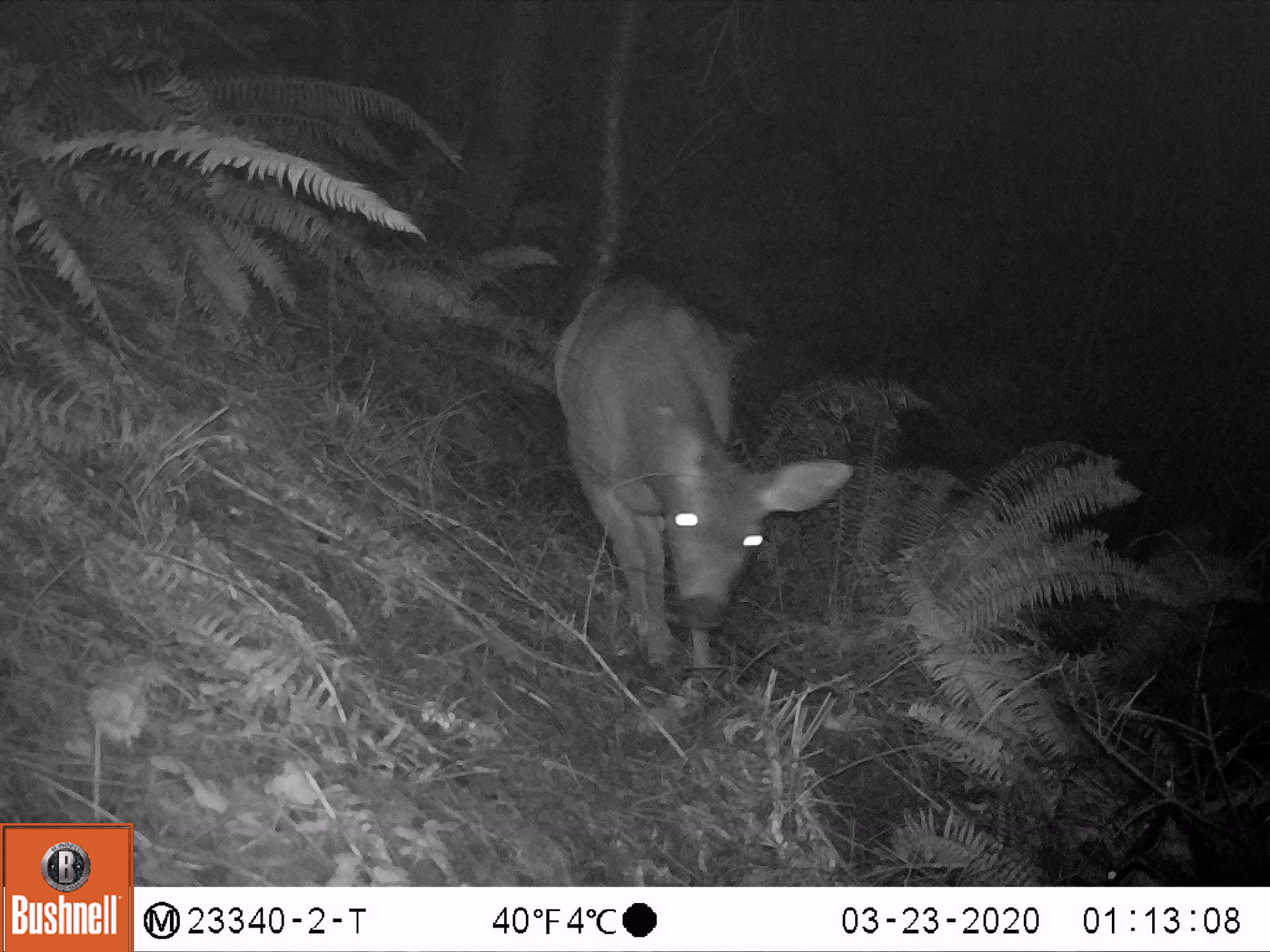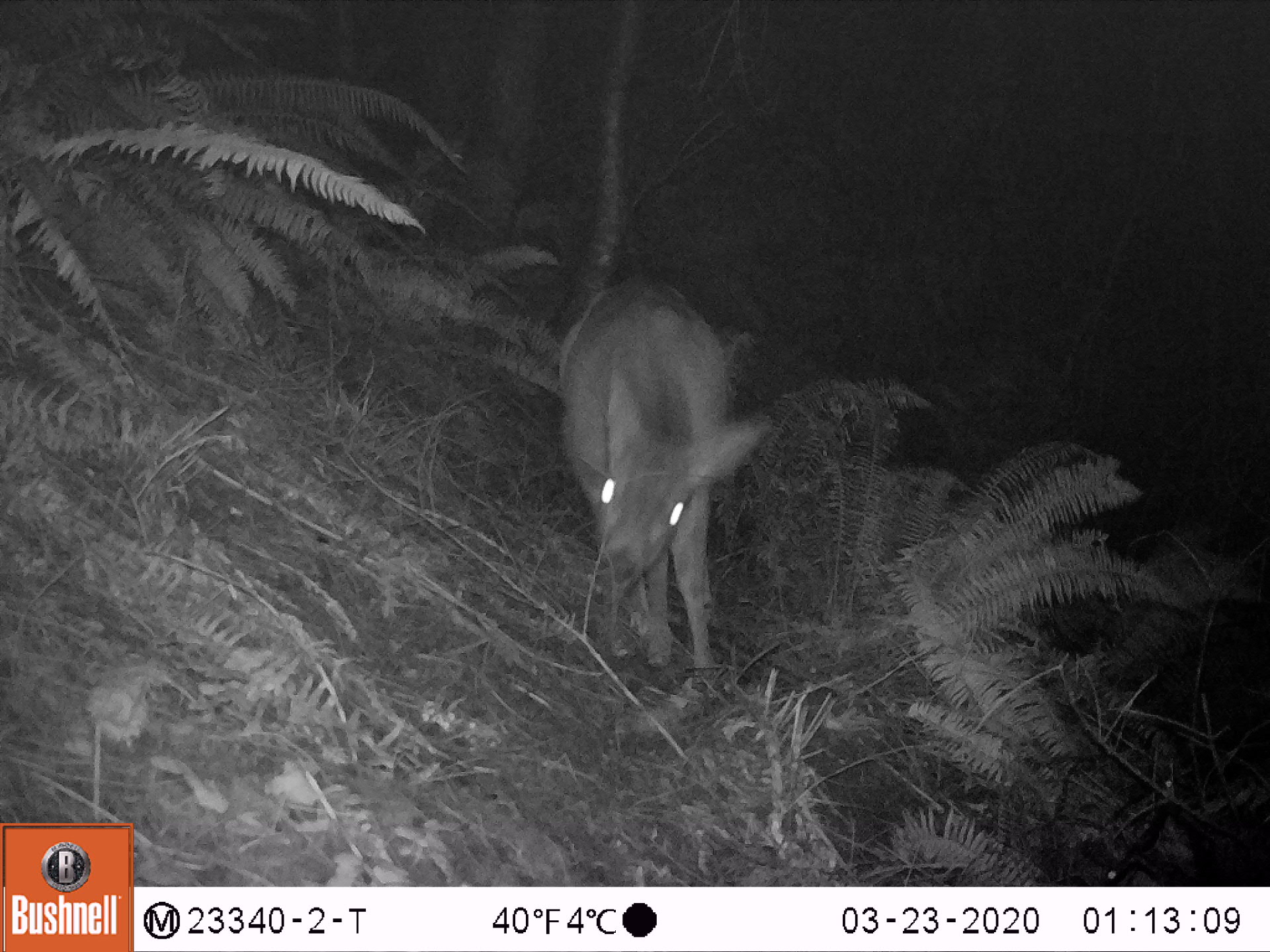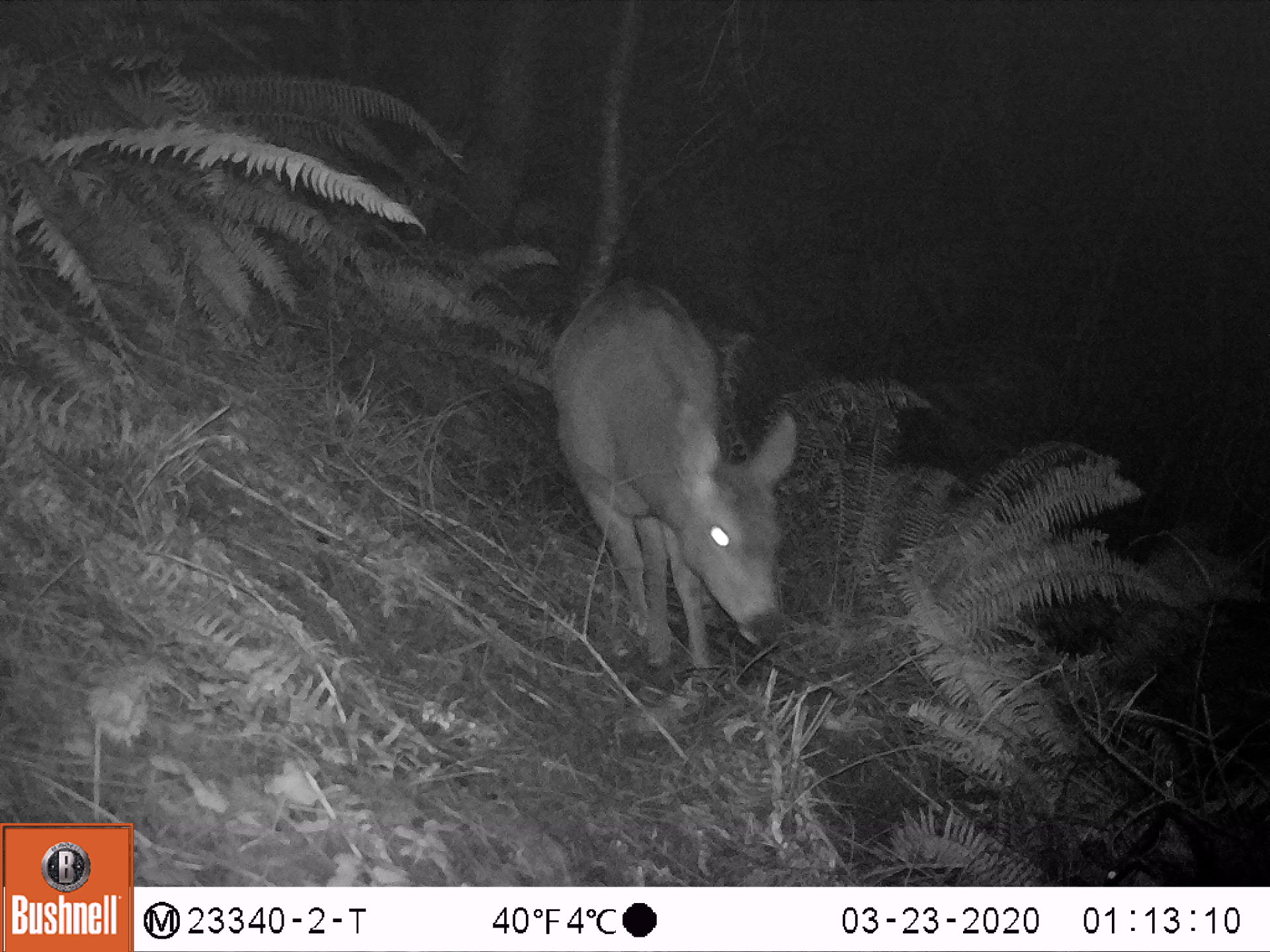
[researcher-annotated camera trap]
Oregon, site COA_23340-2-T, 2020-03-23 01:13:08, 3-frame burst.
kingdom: Animalia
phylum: Chordata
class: Mammalia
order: Artiodactyla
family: Cervidae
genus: Odocoileus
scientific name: Odocoileus hemionus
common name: black-tailed deer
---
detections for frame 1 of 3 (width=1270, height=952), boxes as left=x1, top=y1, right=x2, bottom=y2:
black-tailed deer: left=538, top=266, right=861, bottom=700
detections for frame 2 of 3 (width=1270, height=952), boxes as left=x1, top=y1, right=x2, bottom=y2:
black-tailed deer: left=543, top=273, right=785, bottom=682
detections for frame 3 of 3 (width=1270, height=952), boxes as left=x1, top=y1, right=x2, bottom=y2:
black-tailed deer: left=545, top=276, right=807, bottom=686